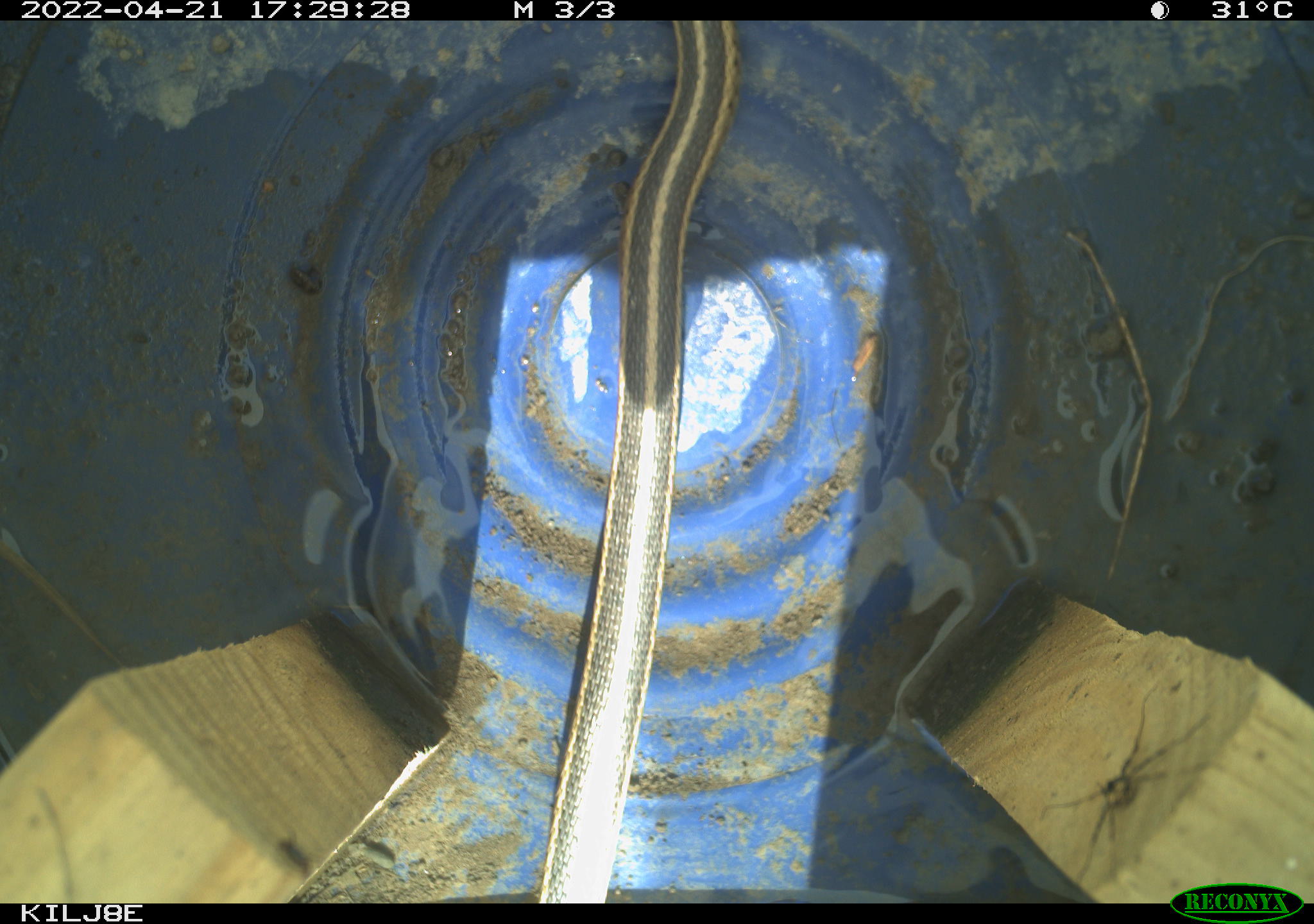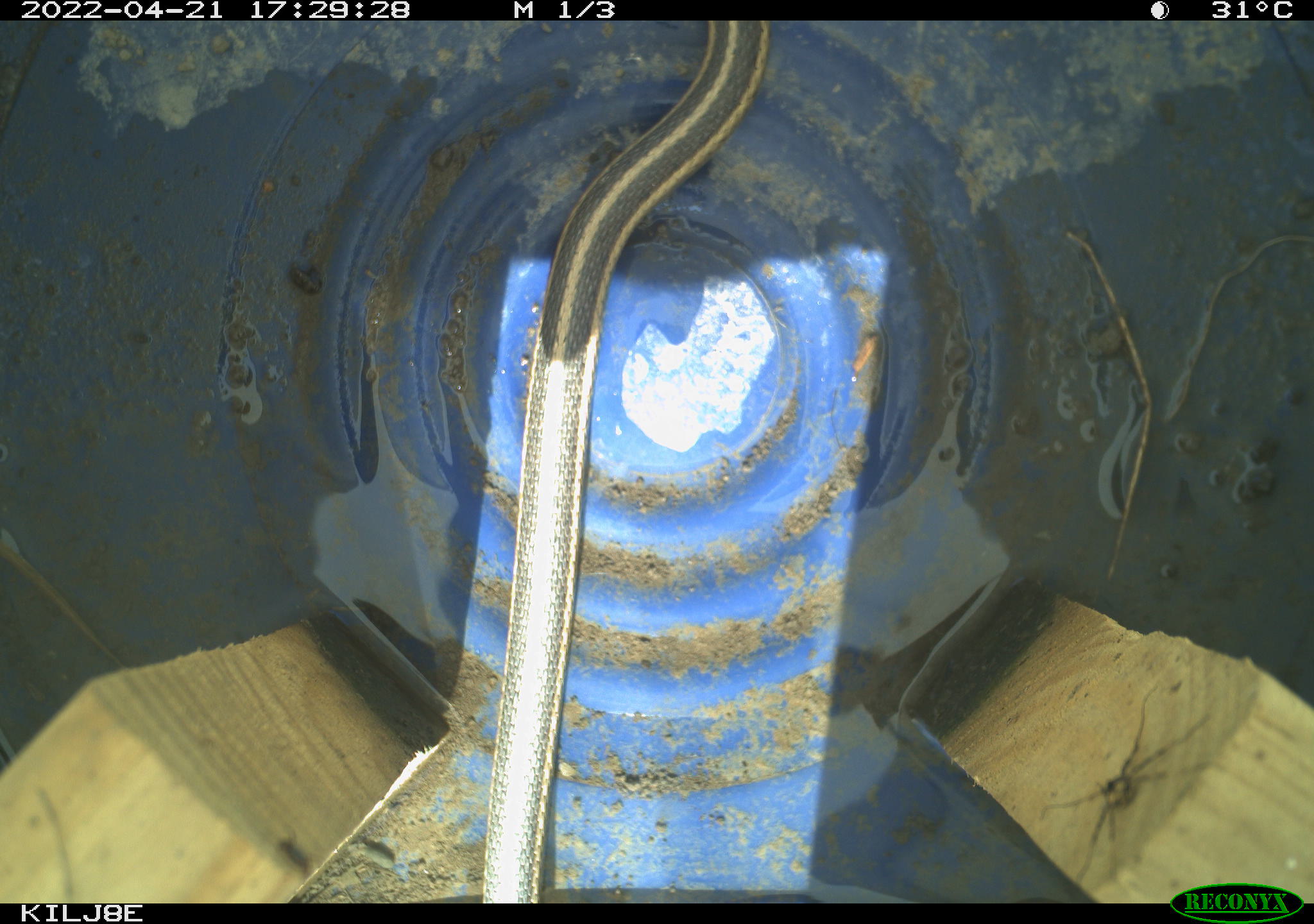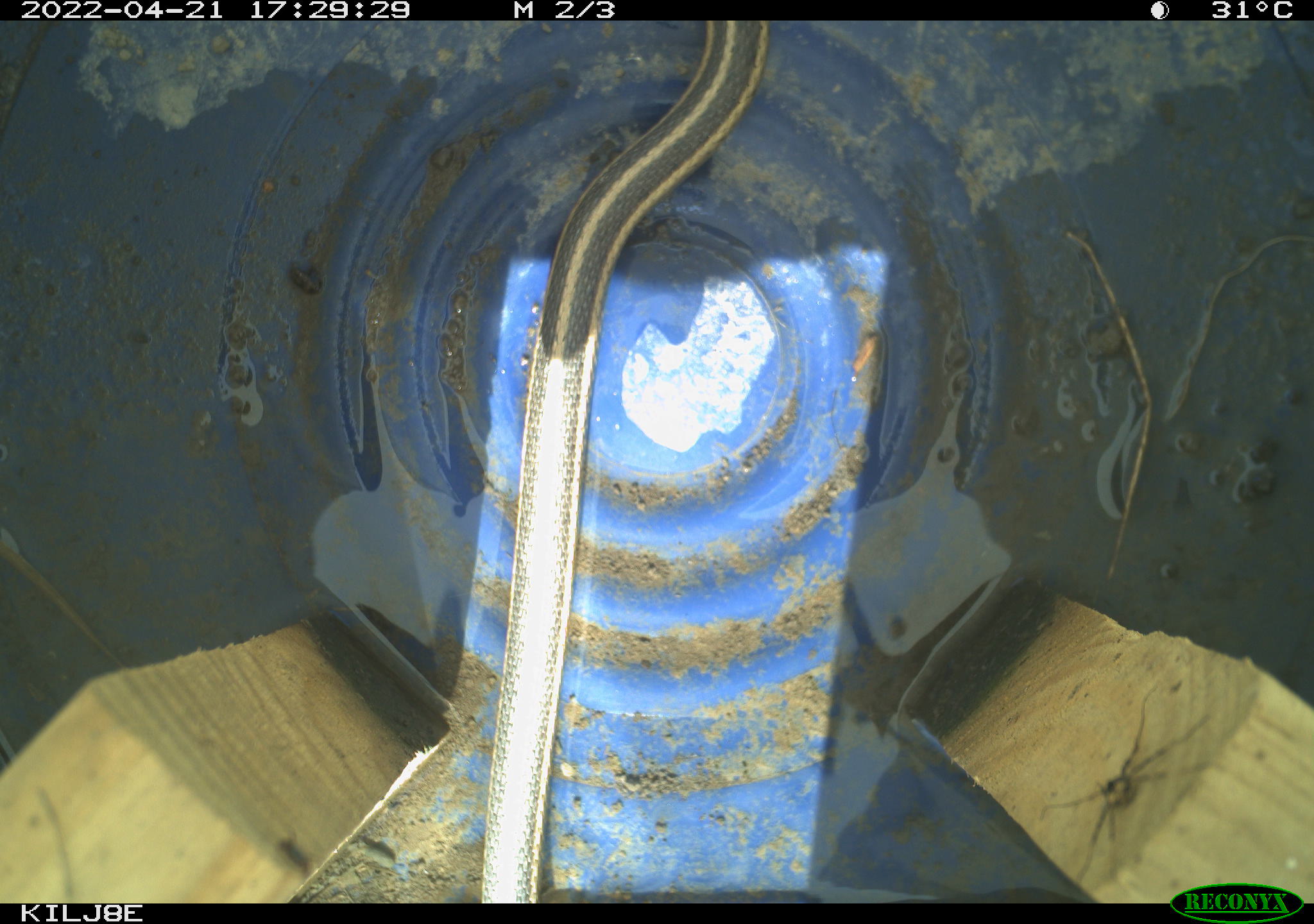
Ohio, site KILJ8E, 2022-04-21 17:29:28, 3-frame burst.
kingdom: Animalia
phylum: Chordata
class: Reptilia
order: Squamata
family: Colubridae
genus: Thamnophis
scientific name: Thamnophis sirtalis sirtalis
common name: eastern gartersnake